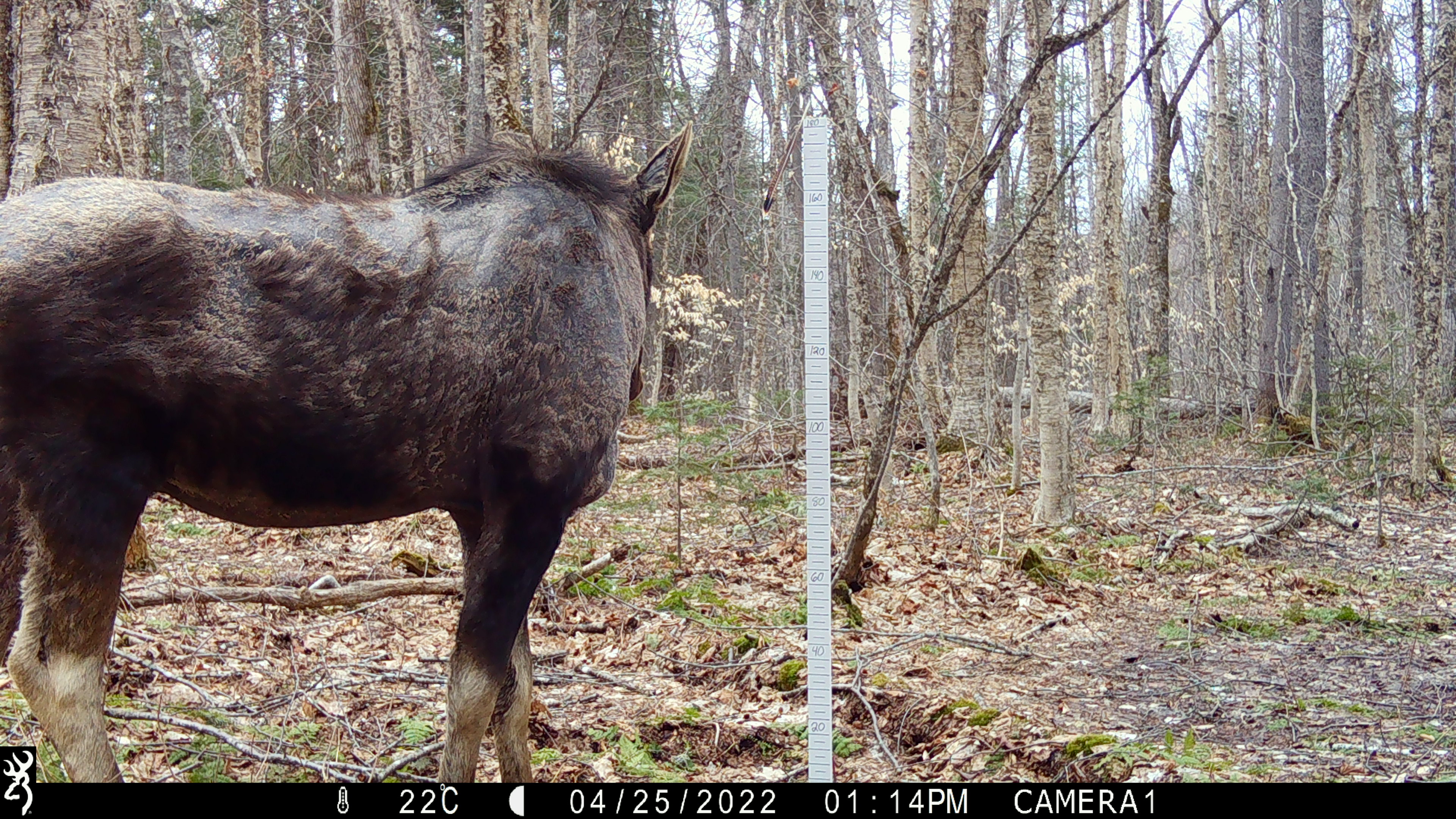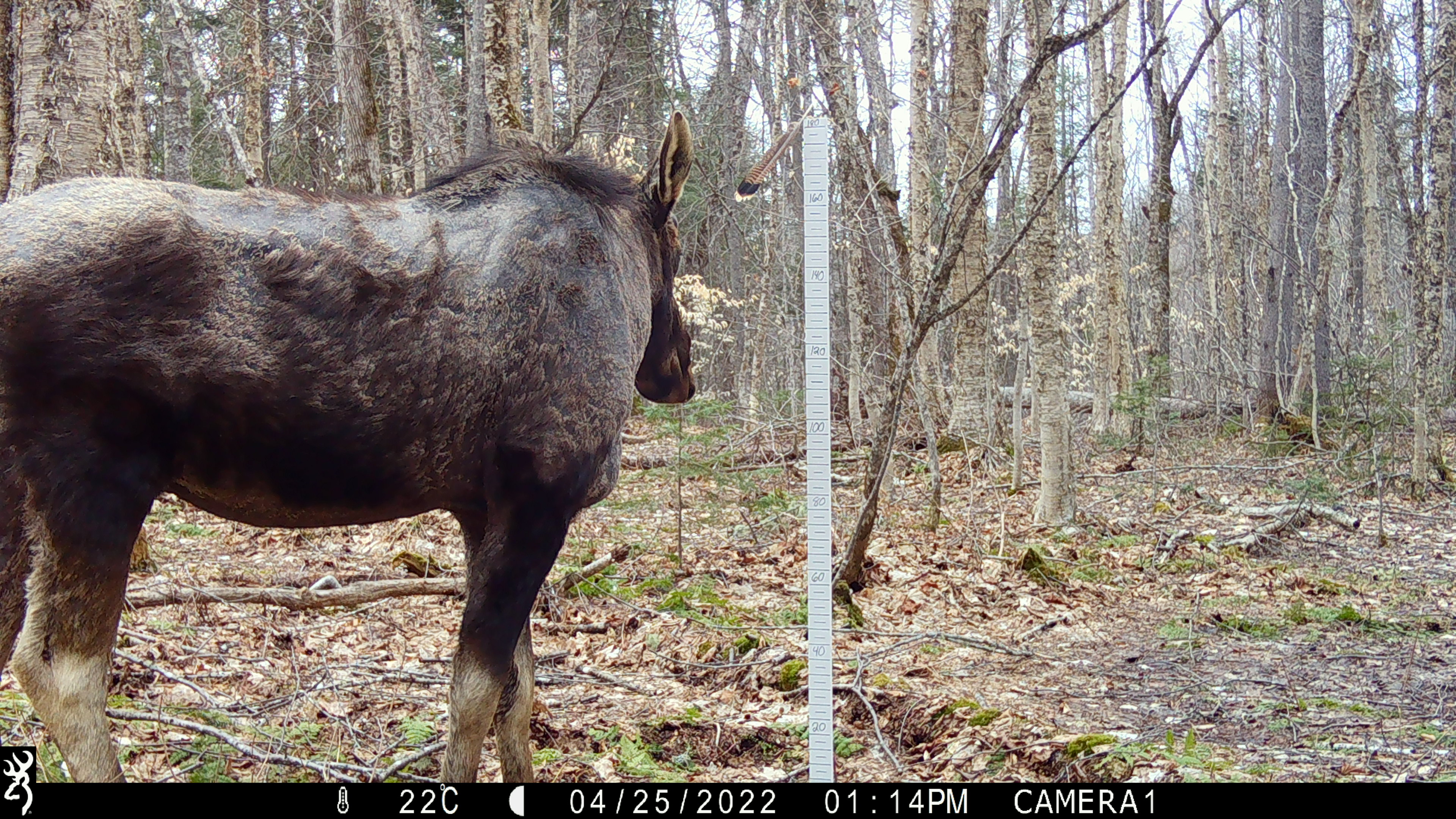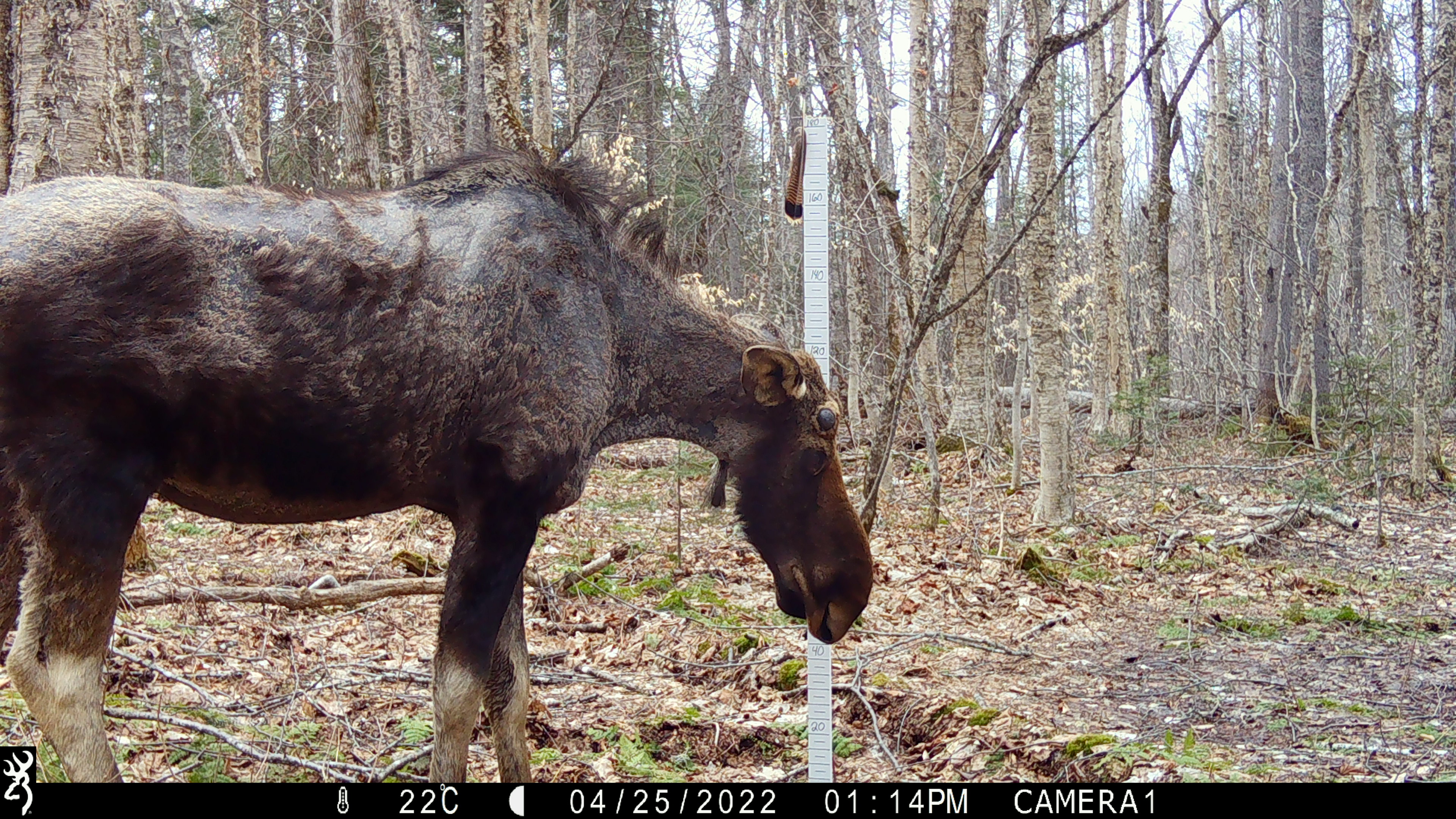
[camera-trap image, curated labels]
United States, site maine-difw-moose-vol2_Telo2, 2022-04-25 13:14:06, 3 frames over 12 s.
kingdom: Animalia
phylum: Chordata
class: Mammalia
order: Artiodactyla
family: Cervidae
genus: Alces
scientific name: Alces alces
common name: moose